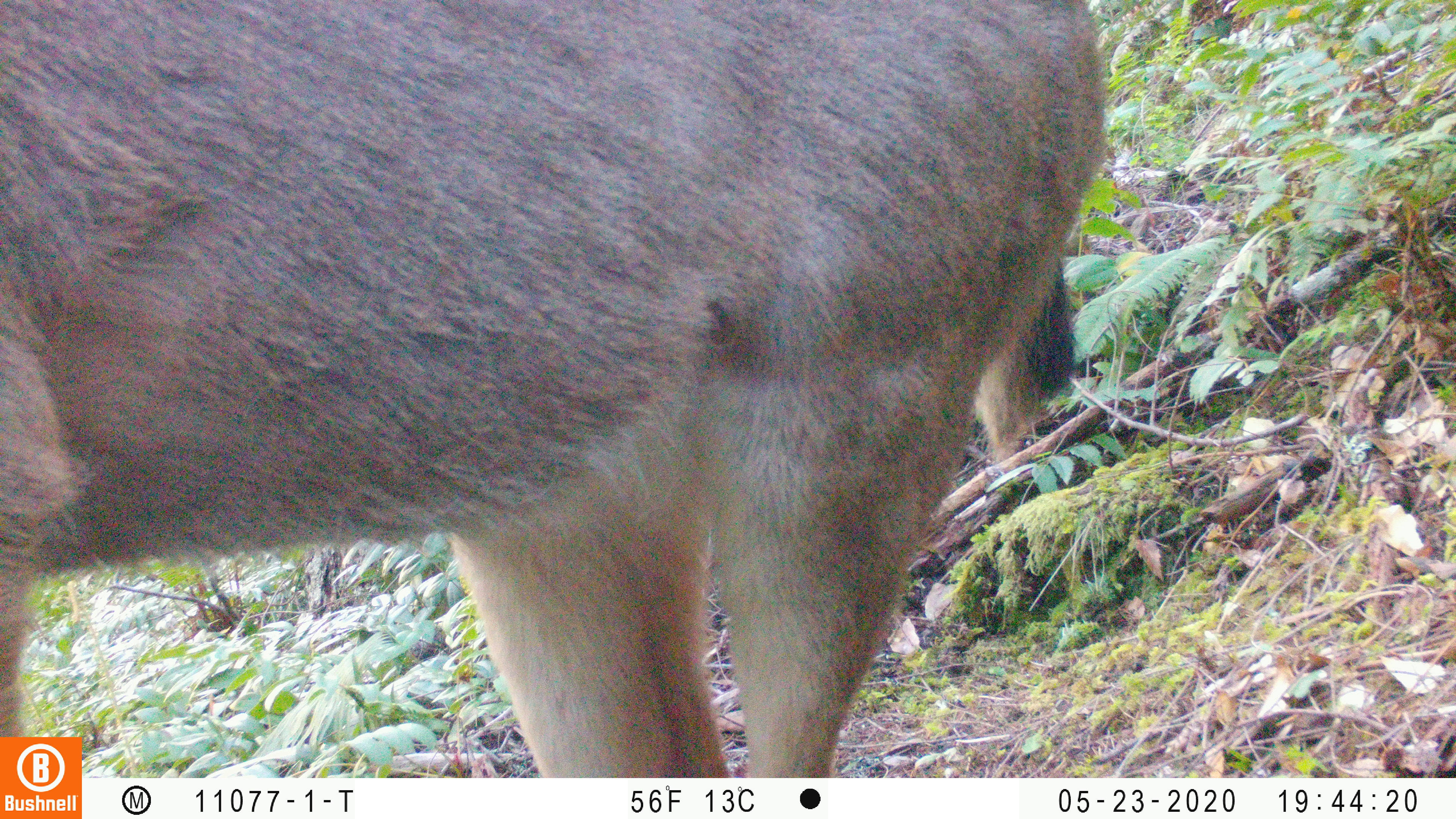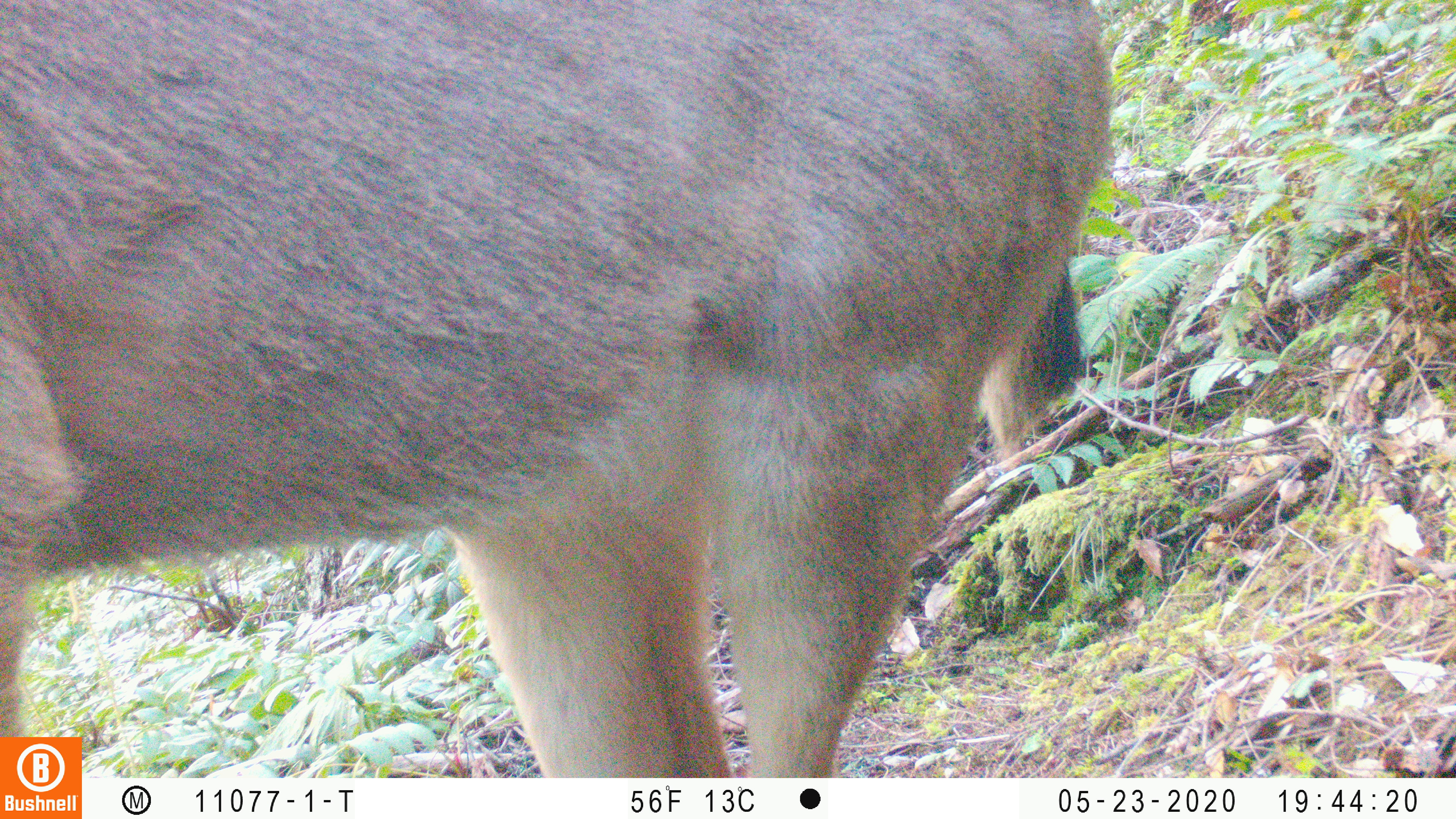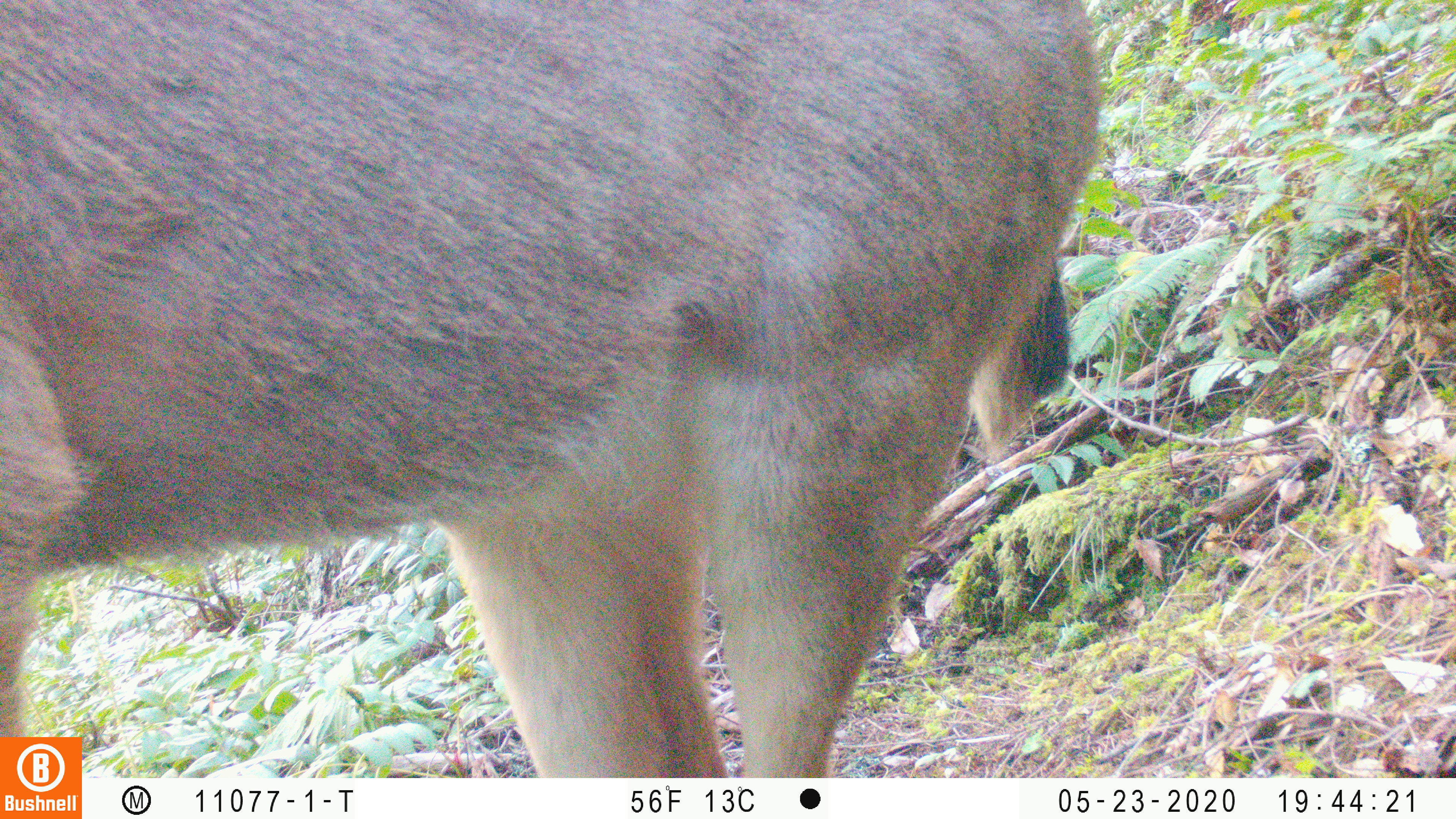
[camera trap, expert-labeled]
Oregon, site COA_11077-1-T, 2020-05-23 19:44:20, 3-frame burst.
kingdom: Animalia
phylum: Chordata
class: Mammalia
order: Artiodactyla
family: Cervidae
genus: Odocoileus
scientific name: Odocoileus hemionus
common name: black-tailed deer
Black-tailed deer (Odocoileus hemionus).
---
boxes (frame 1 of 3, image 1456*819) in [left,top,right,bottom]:
black-tailed deer: [0,4,1098,727]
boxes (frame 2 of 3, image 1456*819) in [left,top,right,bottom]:
black-tailed deer: [0,1,1119,727]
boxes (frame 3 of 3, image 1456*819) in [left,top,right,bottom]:
black-tailed deer: [4,1,1109,730]